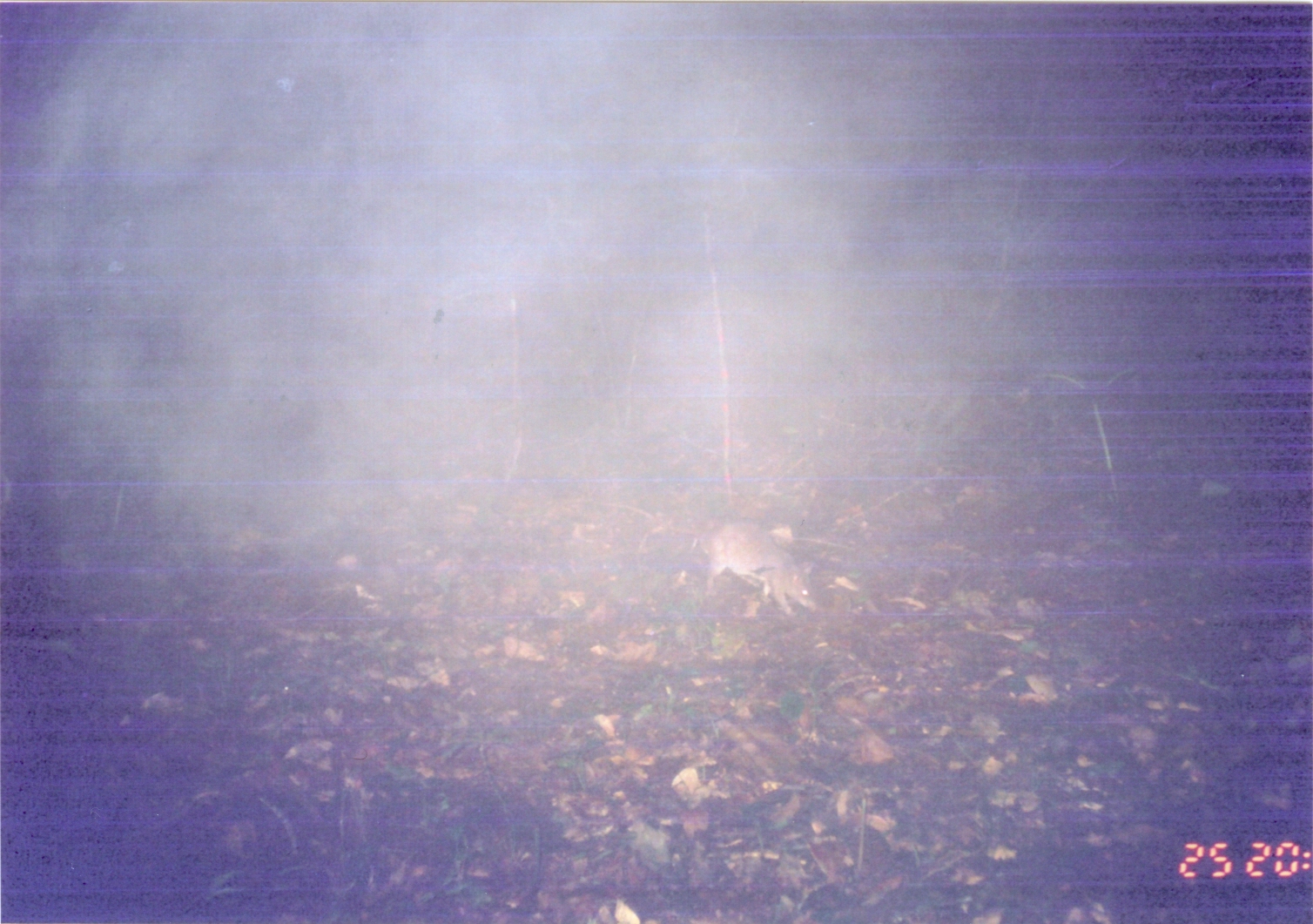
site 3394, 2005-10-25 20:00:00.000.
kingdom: Animalia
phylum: Chordata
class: Mammalia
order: Rodentia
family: Nesomyidae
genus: Cricetomys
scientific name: Cricetomys gambianus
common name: african giant pouched rat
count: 1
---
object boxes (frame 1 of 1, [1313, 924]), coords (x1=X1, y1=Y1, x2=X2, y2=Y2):
cricetomys gambianus: (x1=595, y1=497, x2=822, y2=619)